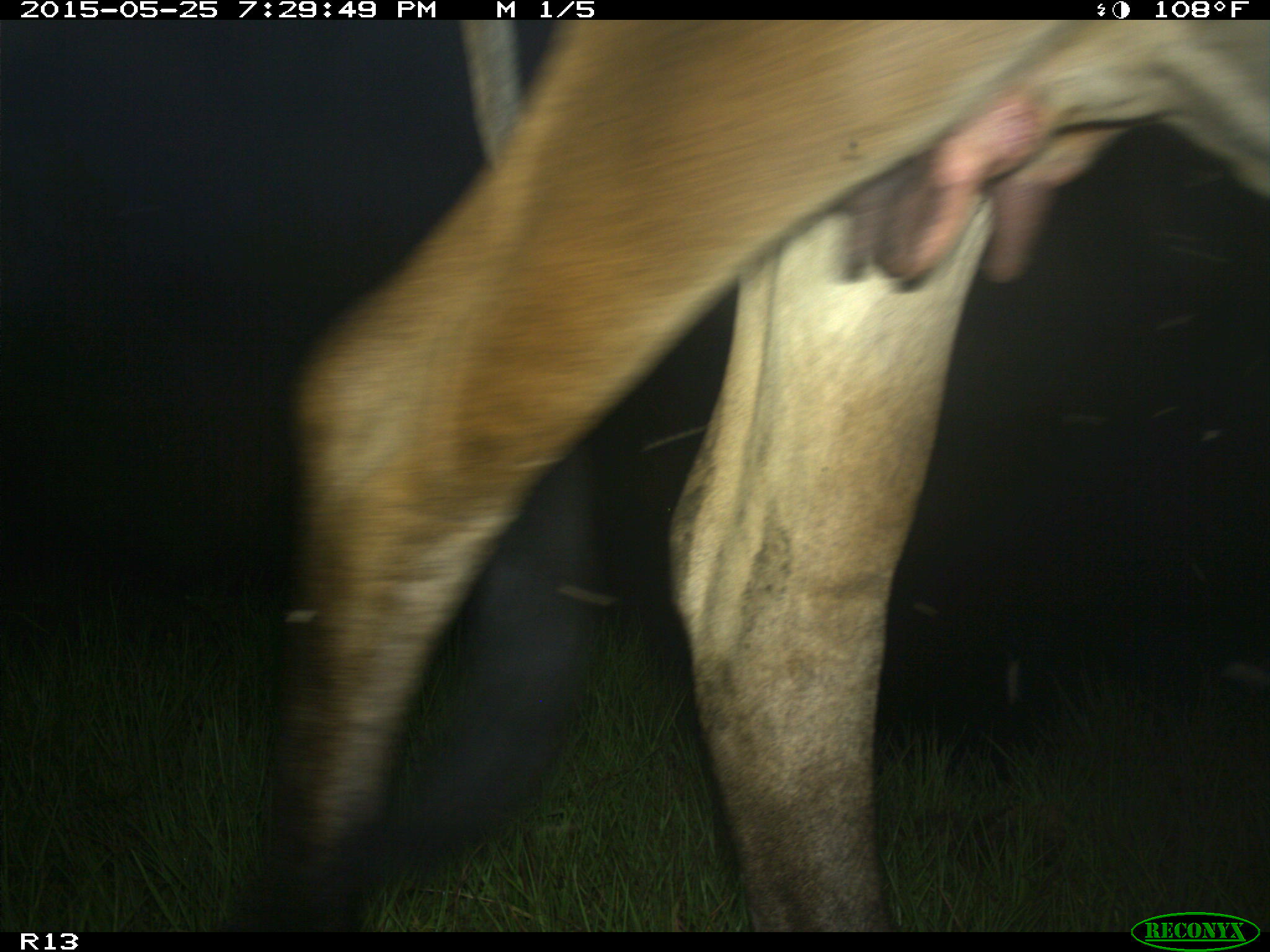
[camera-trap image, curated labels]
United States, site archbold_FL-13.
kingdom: Animalia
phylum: Chordata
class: Mammalia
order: Artiodactyla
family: Bovidae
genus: Bos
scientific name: Bos taurus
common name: domestic cow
Bos taurus (domestic cow).